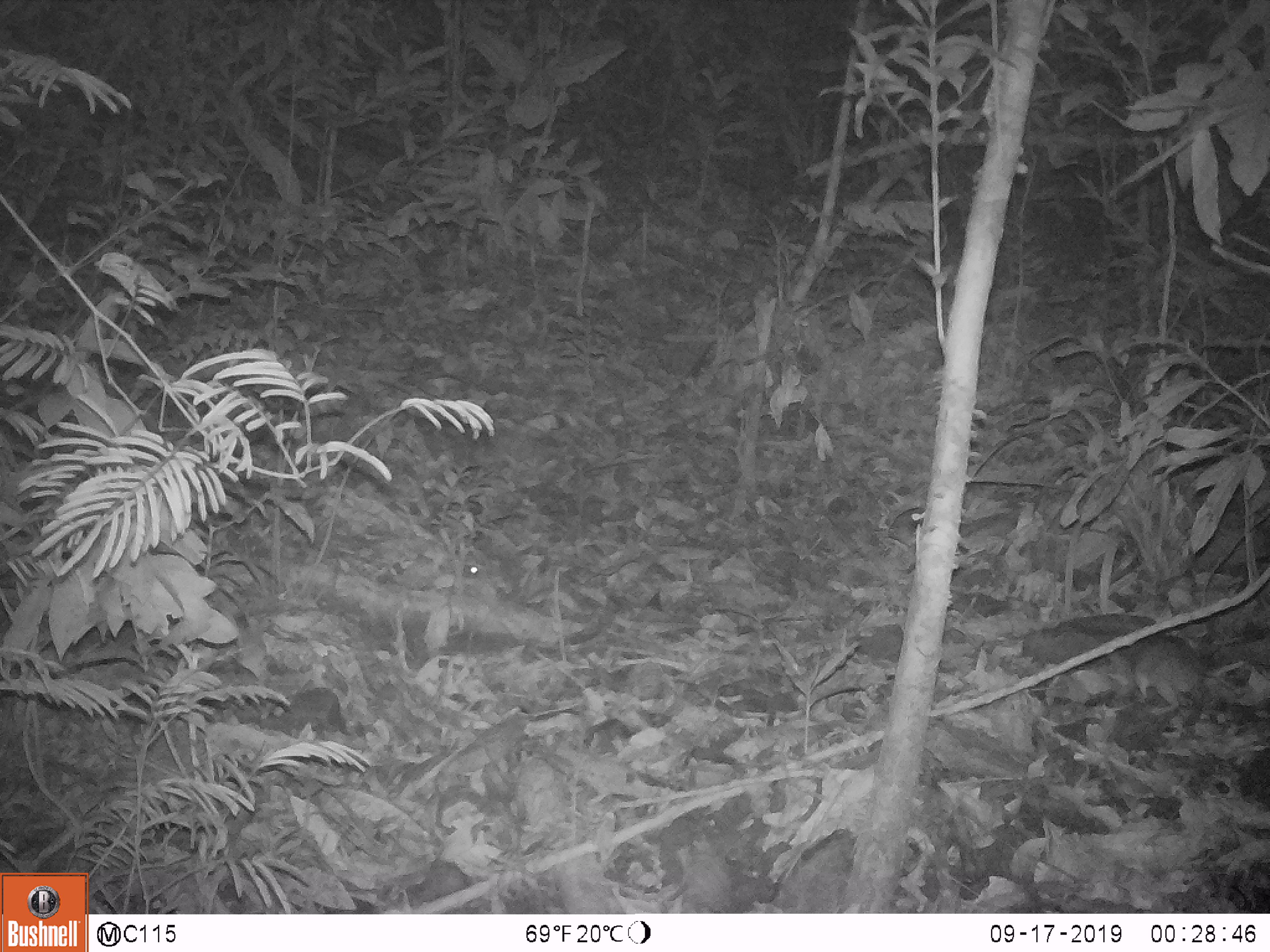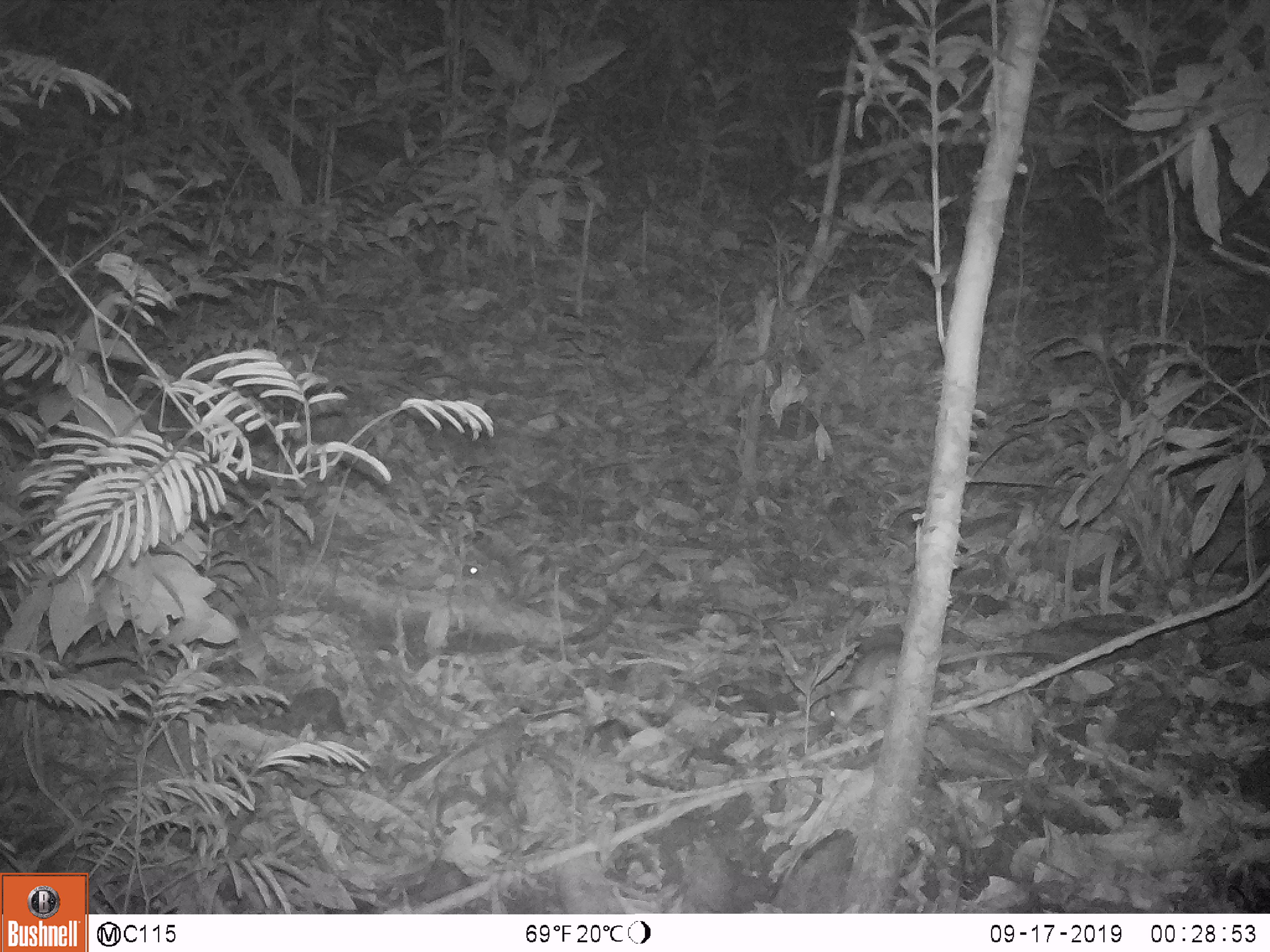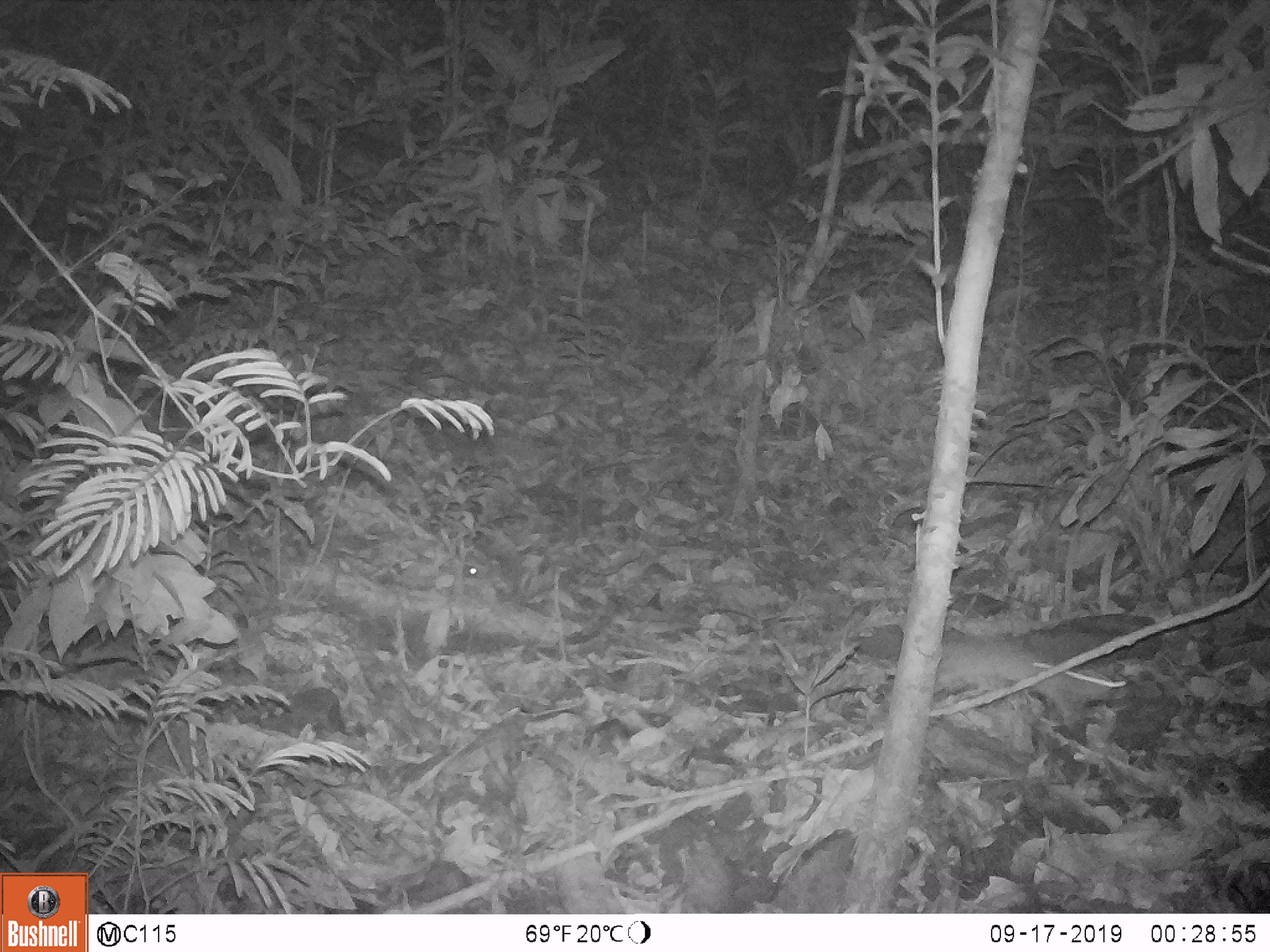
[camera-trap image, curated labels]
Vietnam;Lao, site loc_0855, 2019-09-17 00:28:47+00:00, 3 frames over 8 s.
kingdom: Animalia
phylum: Chordata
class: Mammalia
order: Rodentia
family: Muridae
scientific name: Muridae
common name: old-world mice and rats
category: unidentified murid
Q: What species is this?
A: Unidentified murid (old-world mice and rats) (Muridae).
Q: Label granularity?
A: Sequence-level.